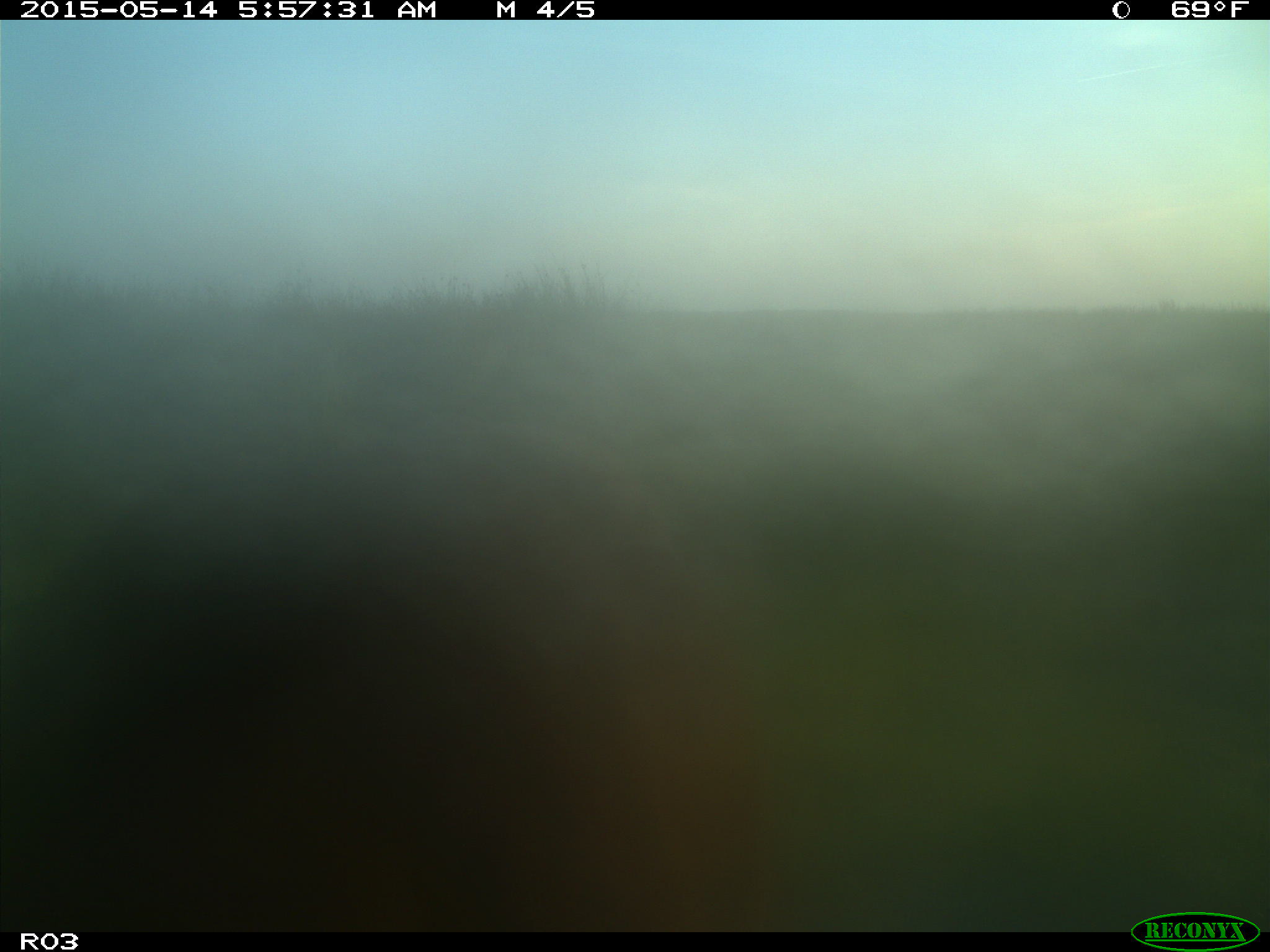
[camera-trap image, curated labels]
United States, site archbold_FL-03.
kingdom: Animalia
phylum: Chordata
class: Mammalia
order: Artiodactyla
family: Bovidae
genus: Bos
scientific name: Bos taurus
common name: domestic cow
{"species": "Bos taurus (domestic cow)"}